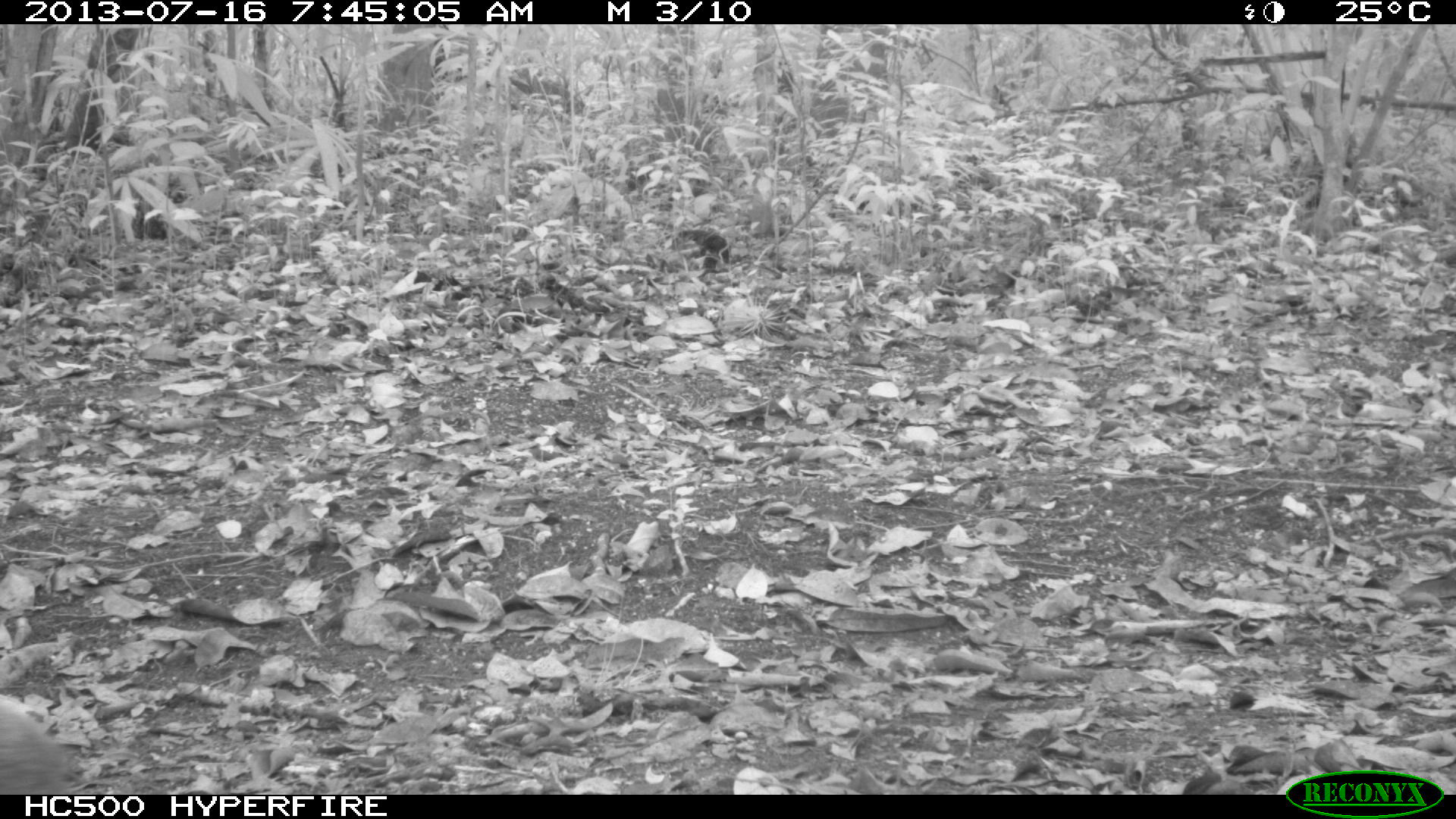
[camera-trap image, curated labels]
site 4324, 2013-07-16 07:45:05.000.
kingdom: Animalia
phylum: Chordata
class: Mammalia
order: Rodentia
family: Dasyproctidae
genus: Dasyprocta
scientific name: Dasyprocta punctata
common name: central american agouti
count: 1